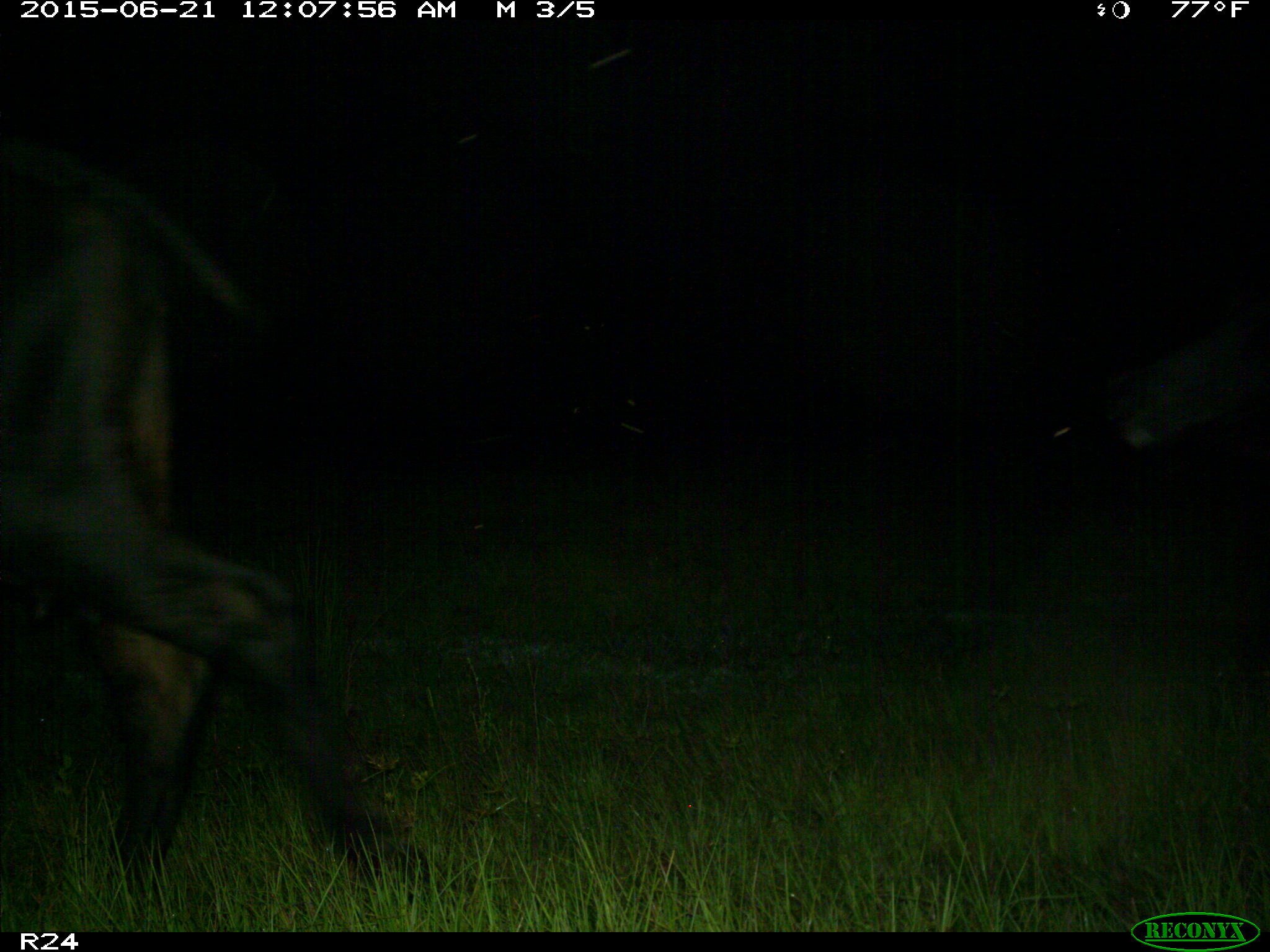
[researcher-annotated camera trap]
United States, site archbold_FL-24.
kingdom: Animalia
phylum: Chordata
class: Mammalia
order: Artiodactyla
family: Bovidae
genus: Bos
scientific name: Bos taurus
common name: domestic cow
Bos taurus (domestic cow).